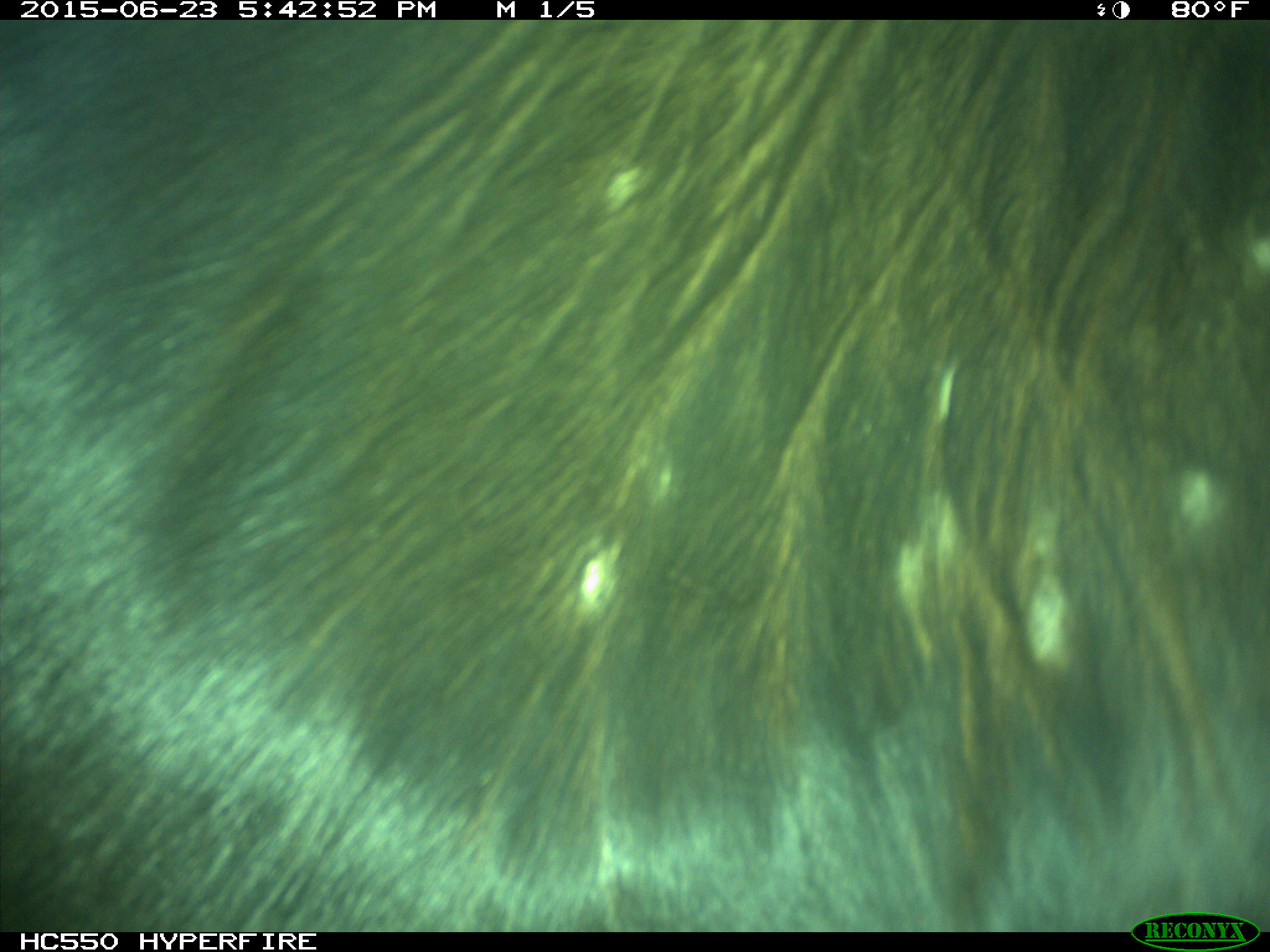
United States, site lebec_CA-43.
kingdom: Animalia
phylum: Chordata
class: Mammalia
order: Artiodactyla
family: Bovidae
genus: Bos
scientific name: Bos taurus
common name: domestic cow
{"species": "Bos taurus (domestic cow)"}